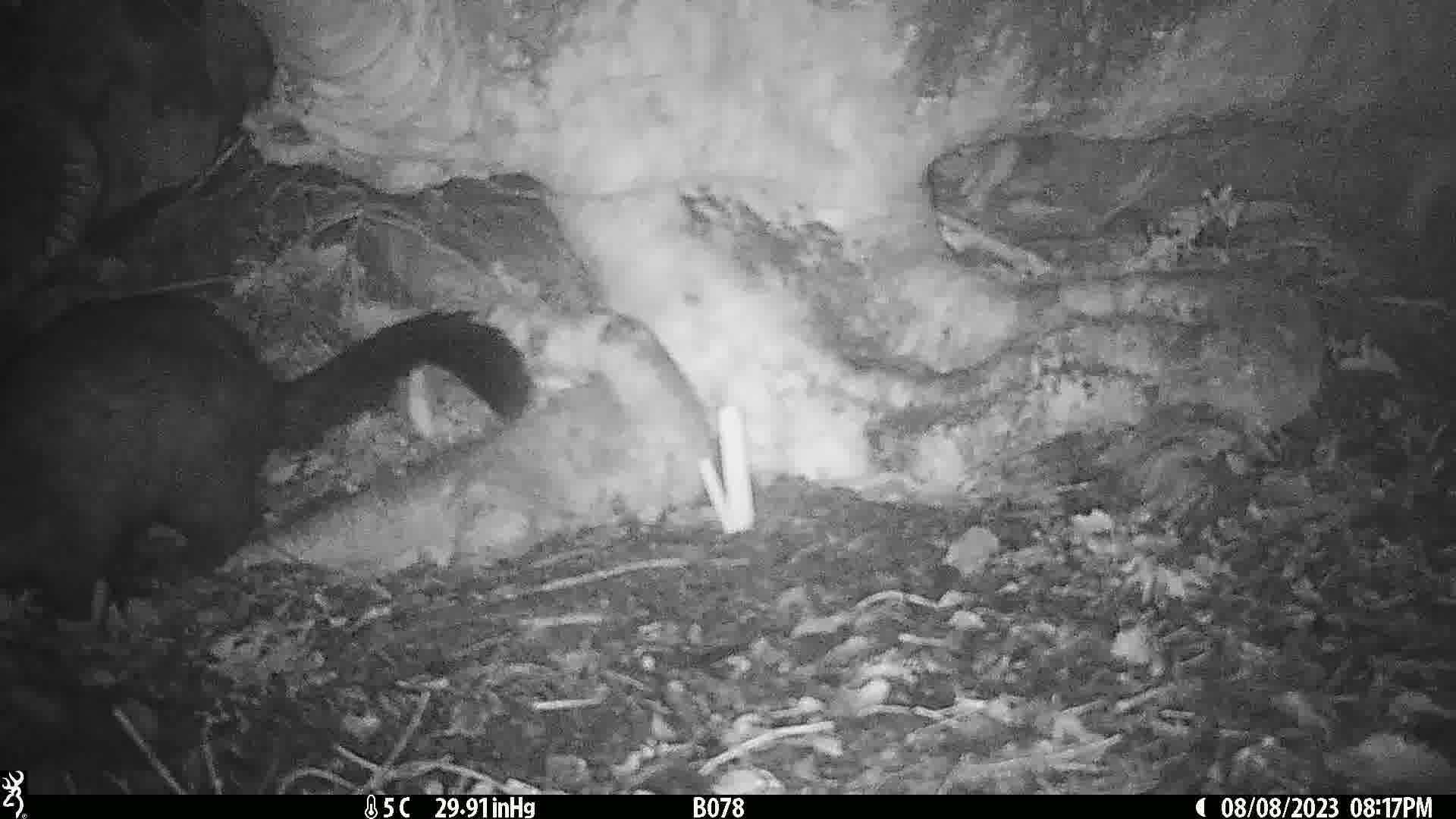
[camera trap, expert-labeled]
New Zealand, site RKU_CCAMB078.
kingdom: Animalia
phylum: Chordata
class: Mammalia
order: Diprotodontia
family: Phalangeridae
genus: Trichosurus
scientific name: Trichosurus vulpecula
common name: common brushtail possum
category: possum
Possum (common brushtail possum) (Trichosurus vulpecula).